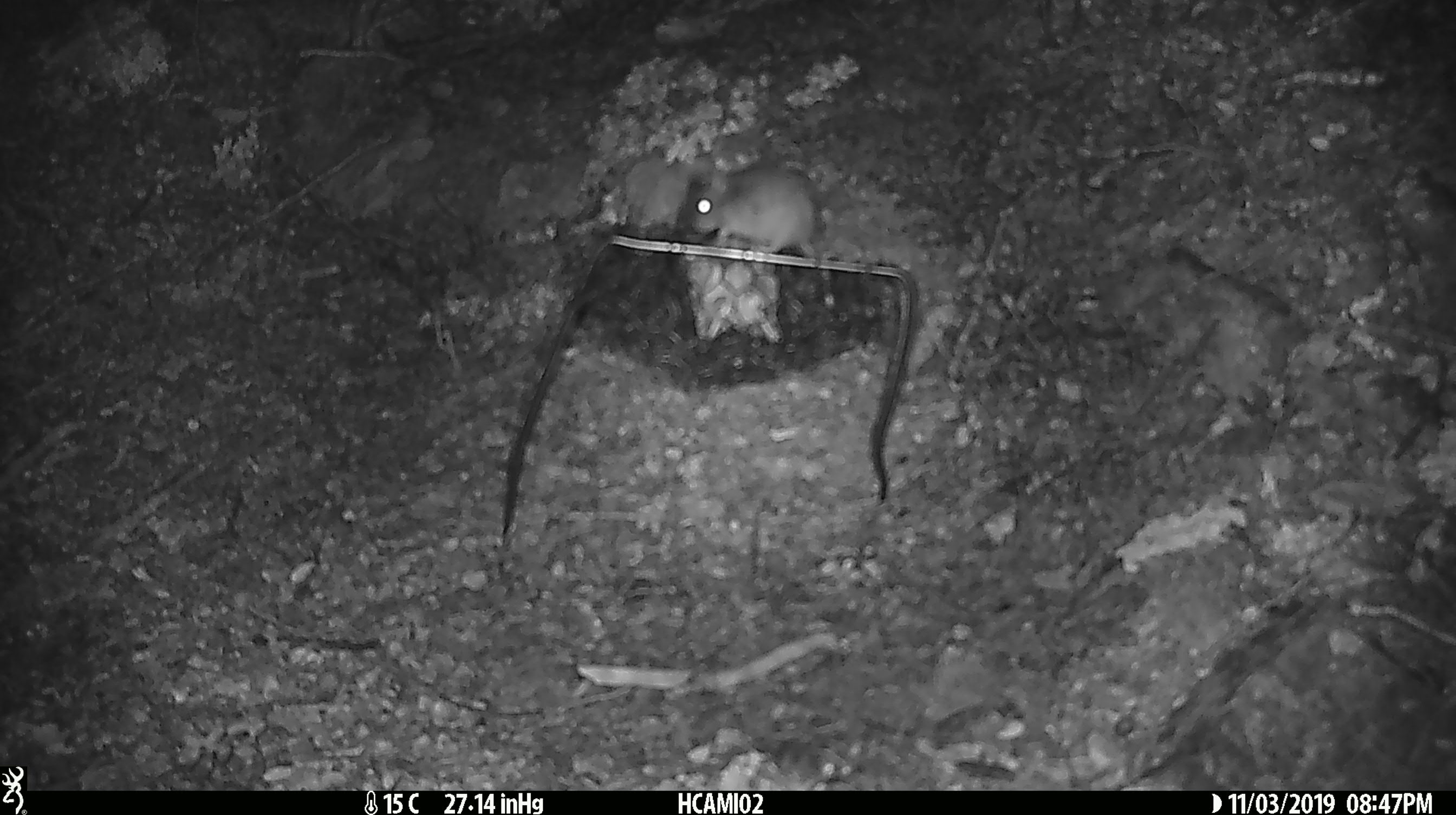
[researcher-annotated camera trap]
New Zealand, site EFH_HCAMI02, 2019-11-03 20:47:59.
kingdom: Animalia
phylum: Chordata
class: Mammalia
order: Rodentia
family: Muridae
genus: Mus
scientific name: Mus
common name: mouse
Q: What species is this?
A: Mouse (Mus).